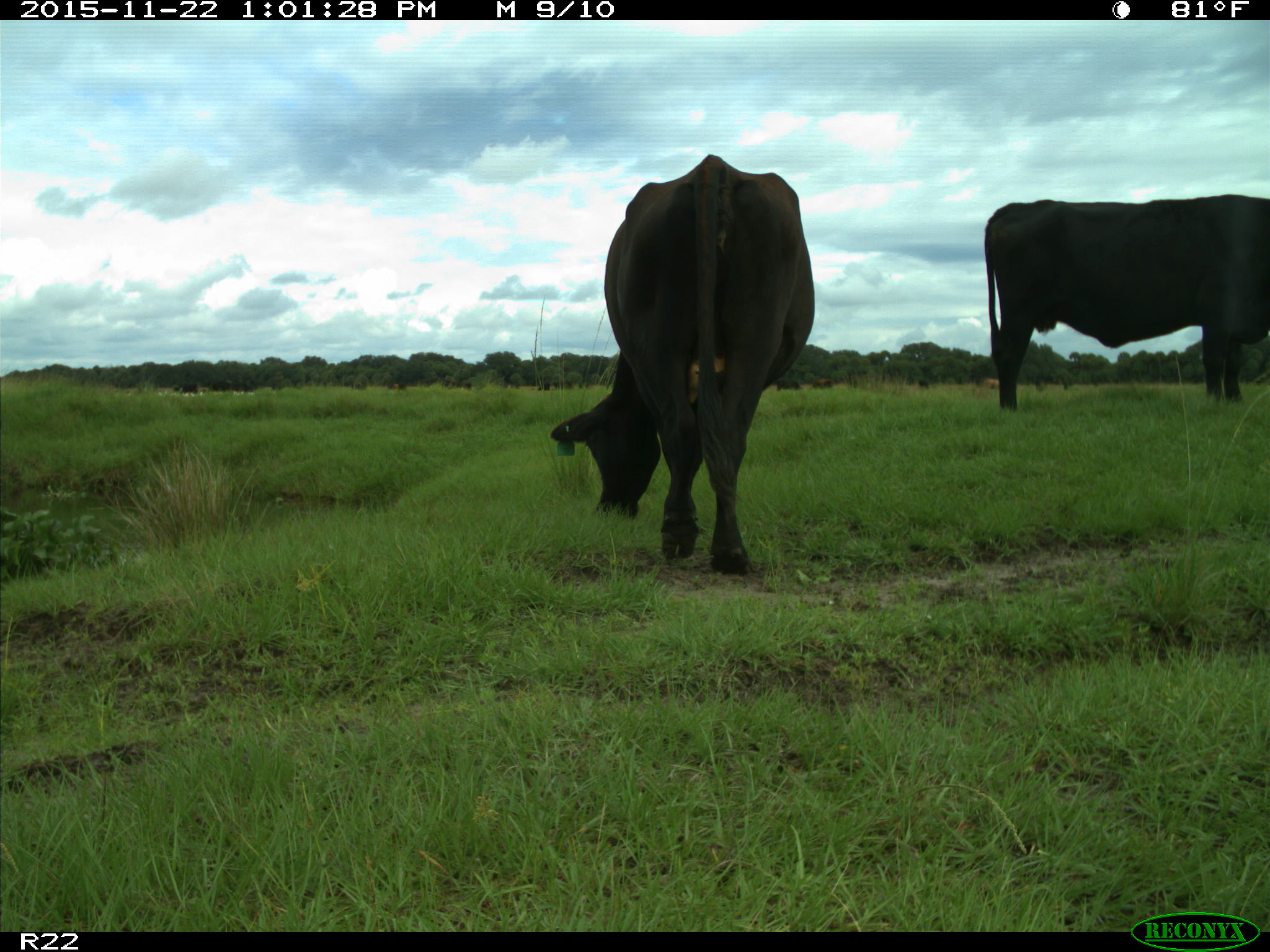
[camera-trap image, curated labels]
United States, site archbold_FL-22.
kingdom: Animalia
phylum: Chordata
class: Mammalia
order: Artiodactyla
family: Bovidae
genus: Bos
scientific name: Bos taurus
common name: domestic cow